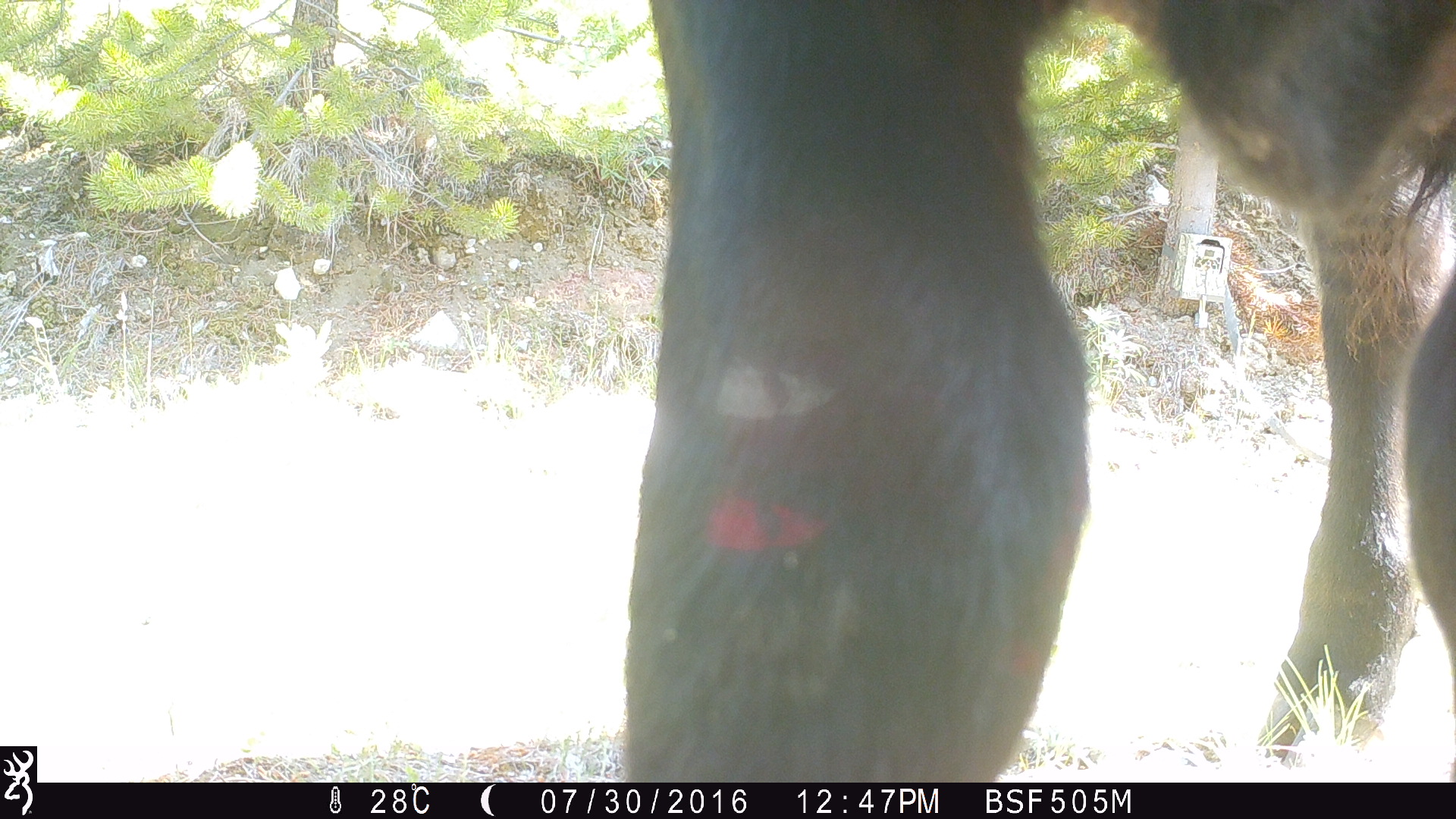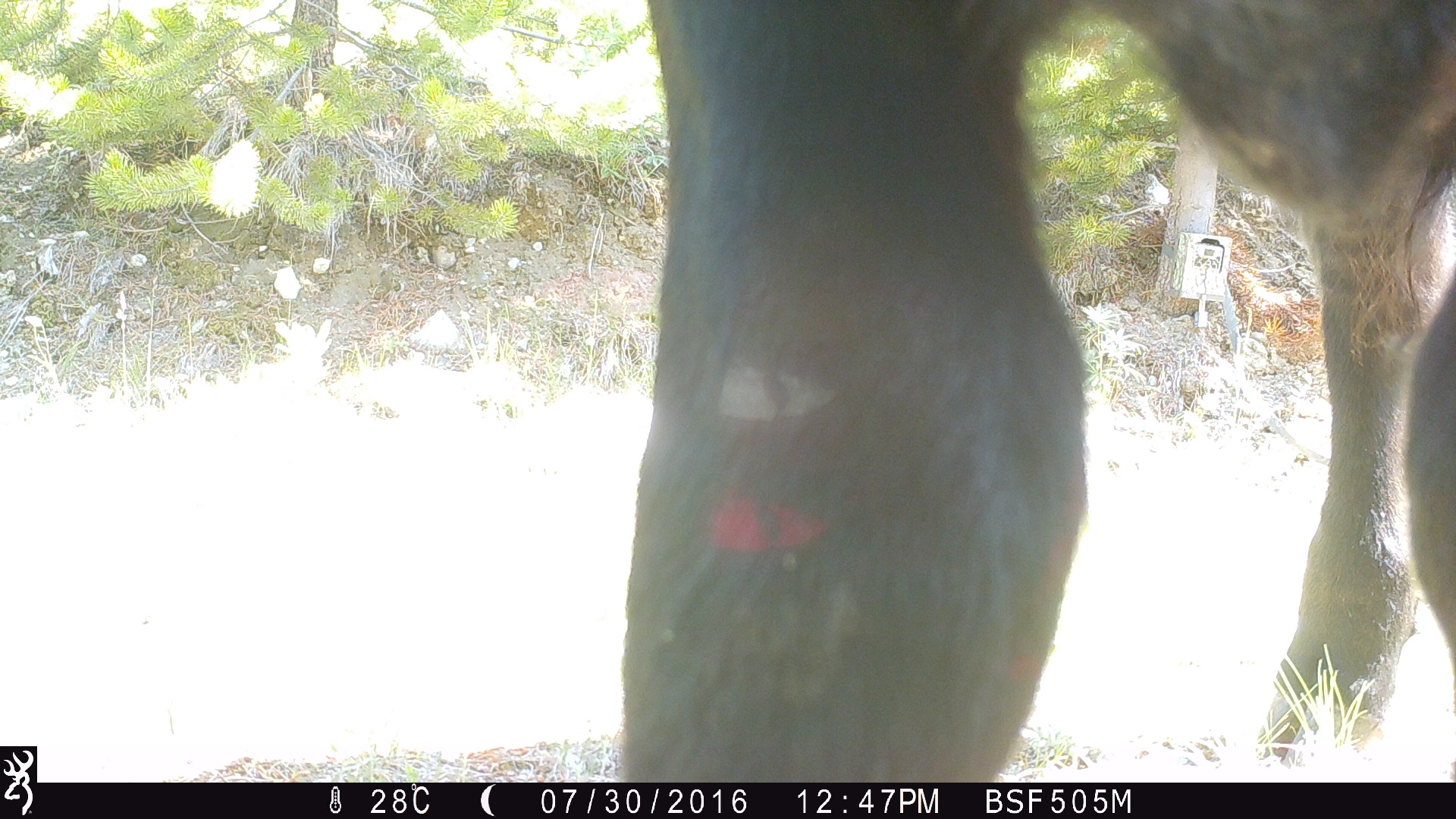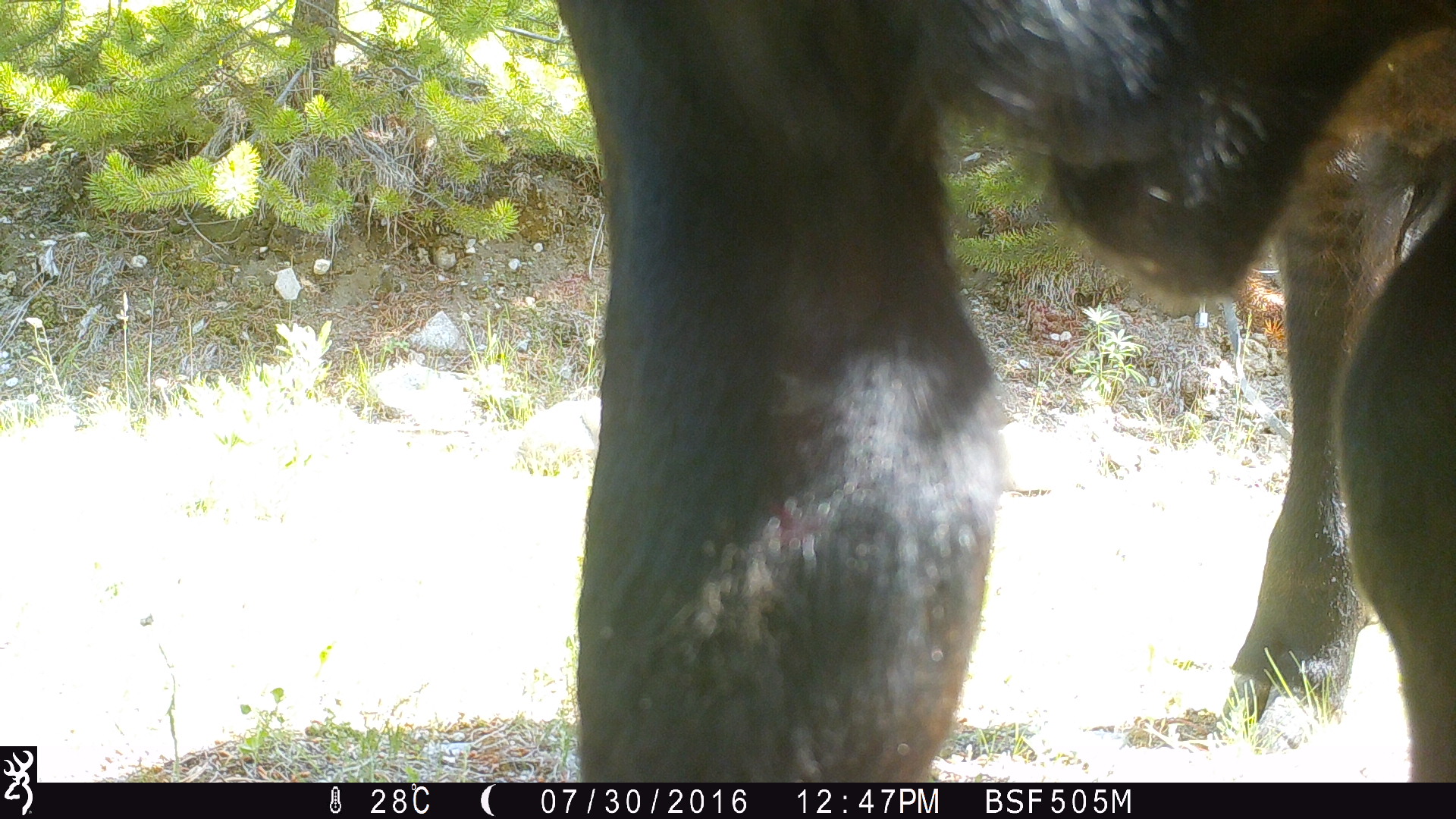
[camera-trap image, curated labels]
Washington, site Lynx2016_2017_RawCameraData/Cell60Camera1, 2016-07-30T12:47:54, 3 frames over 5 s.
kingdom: Animalia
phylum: Chordata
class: Mammalia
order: Artiodactyla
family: Bovidae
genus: Bos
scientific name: Bos taurus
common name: domestic cattle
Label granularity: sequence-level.